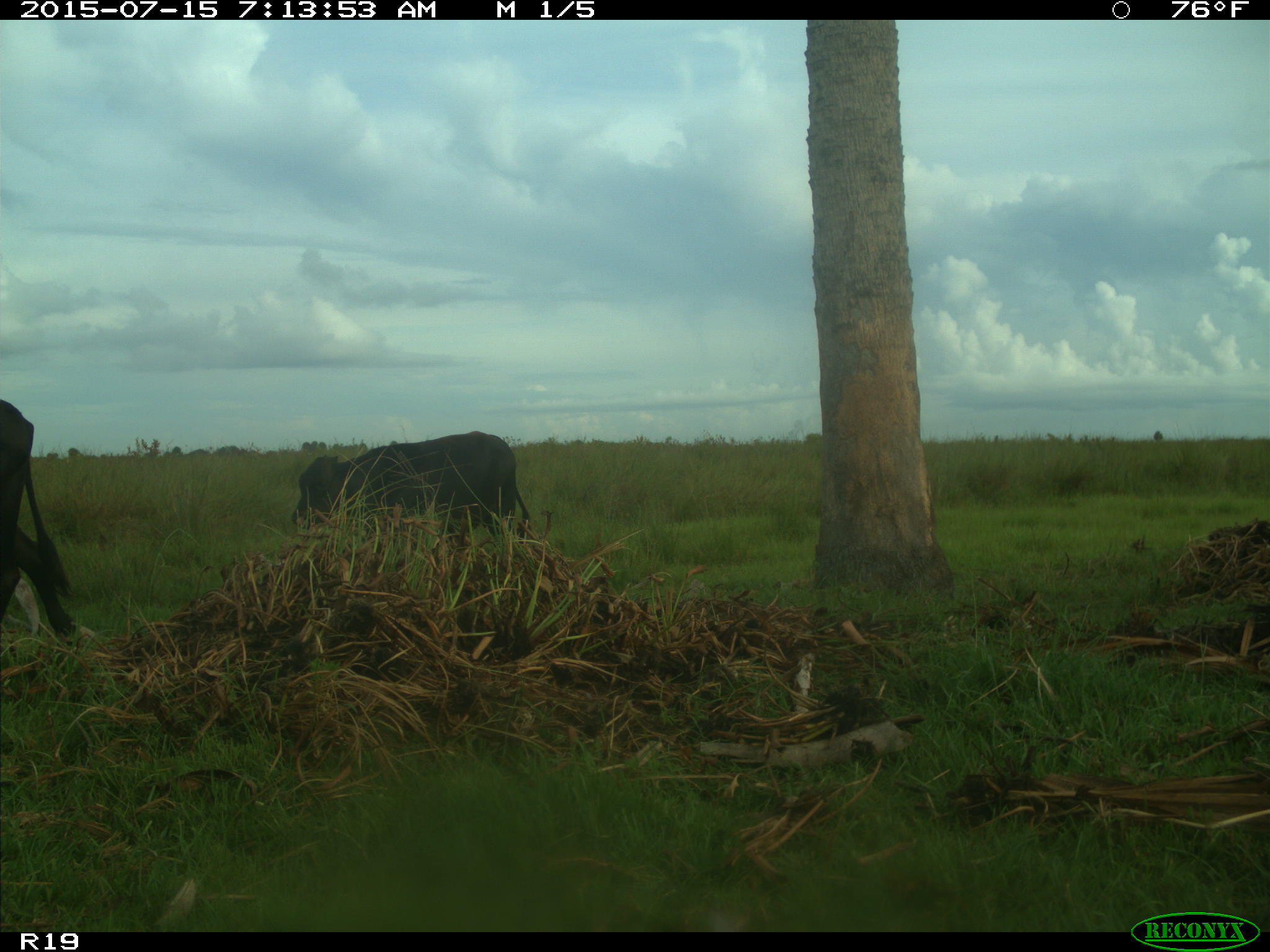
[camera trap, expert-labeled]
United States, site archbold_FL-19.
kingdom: Animalia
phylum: Chordata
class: Mammalia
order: Artiodactyla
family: Bovidae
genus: Bos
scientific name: Bos taurus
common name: domestic cow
Bos taurus (domestic cow).